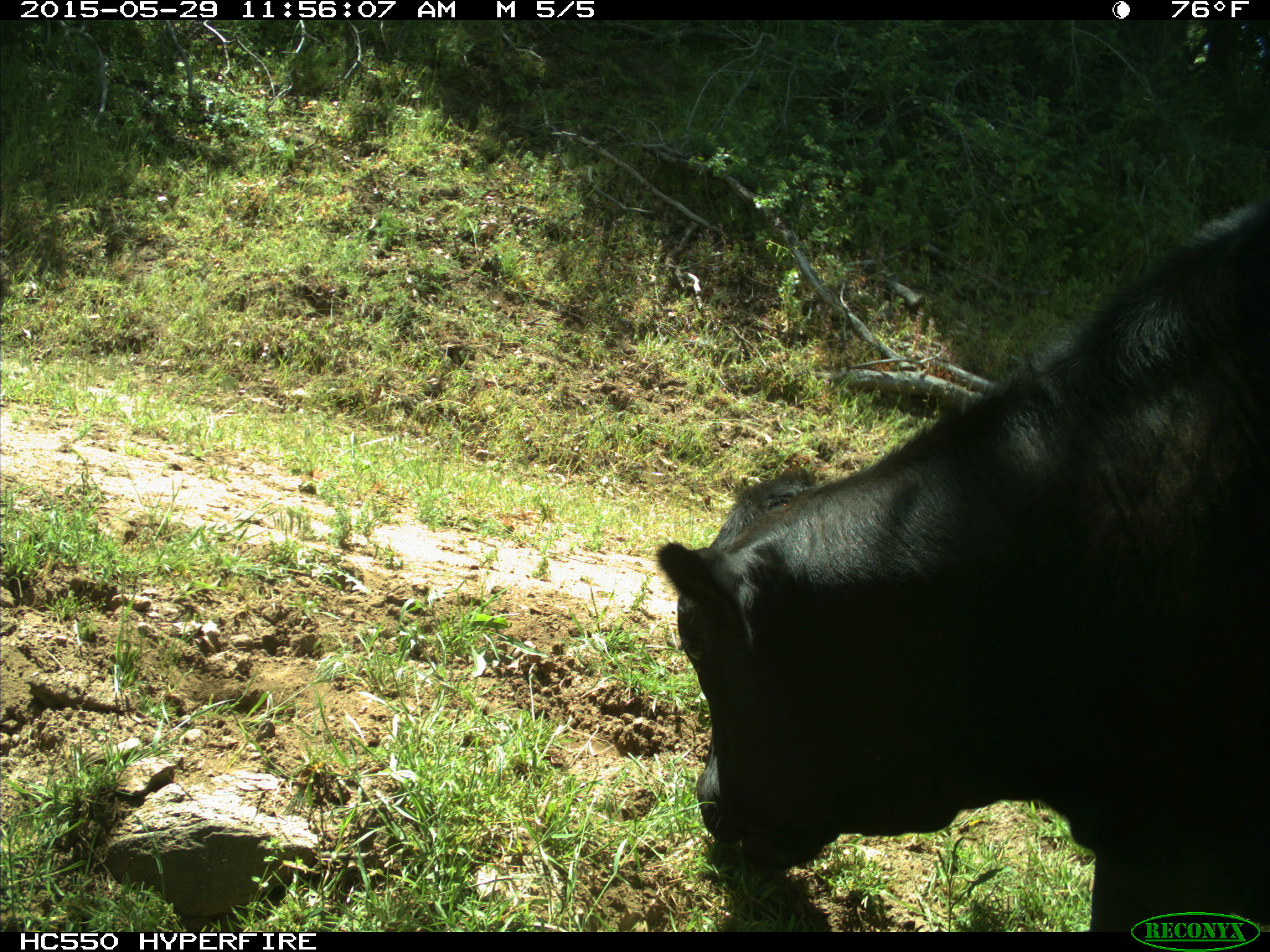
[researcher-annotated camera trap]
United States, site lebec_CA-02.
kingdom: Animalia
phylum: Chordata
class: Mammalia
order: Artiodactyla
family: Bovidae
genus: Bos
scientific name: Bos taurus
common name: domestic cow